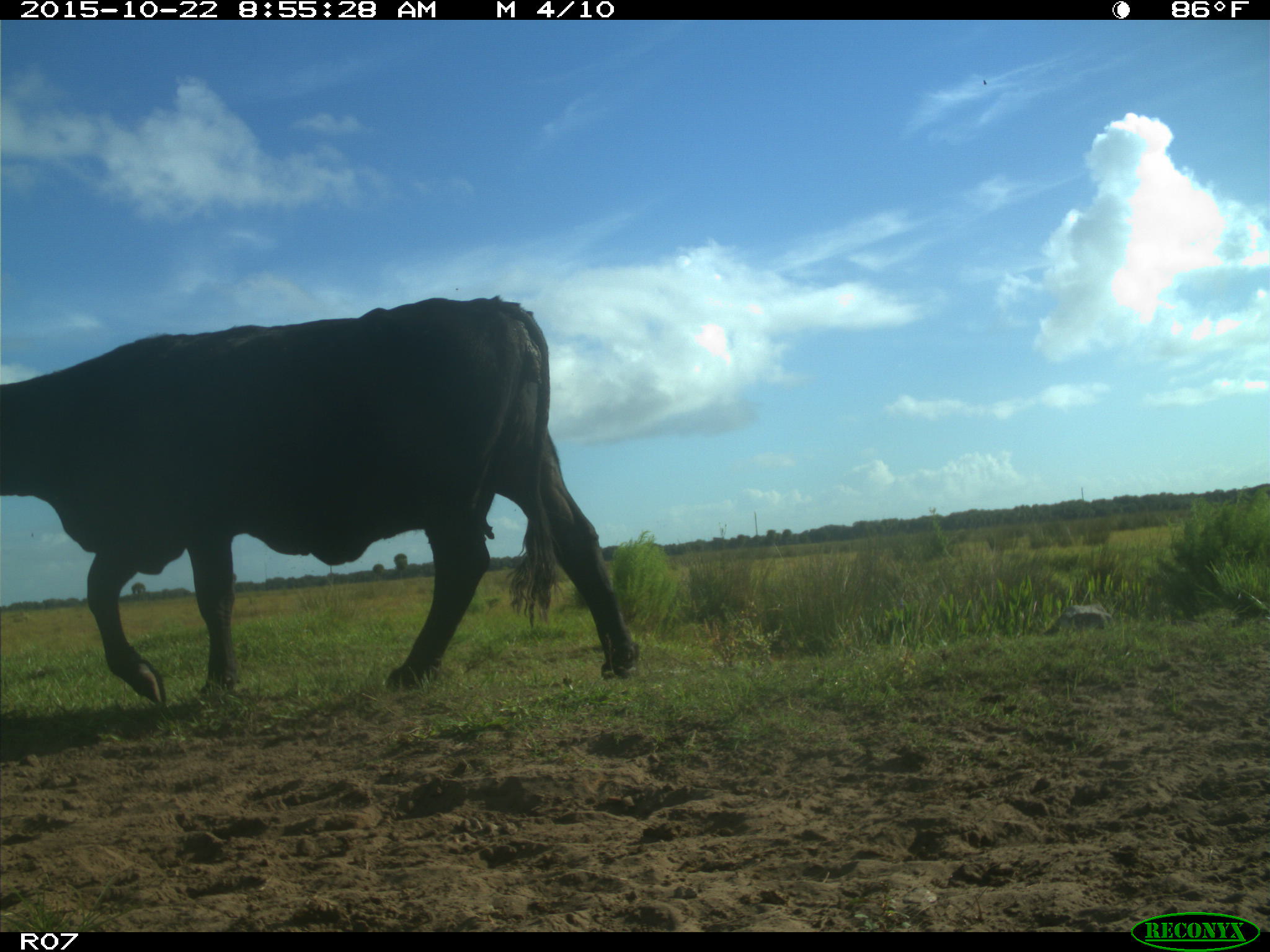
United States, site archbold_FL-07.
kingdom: Animalia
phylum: Chordata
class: Mammalia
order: Artiodactyla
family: Bovidae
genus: Bos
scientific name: Bos taurus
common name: domestic cow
Bos taurus (domestic cow).